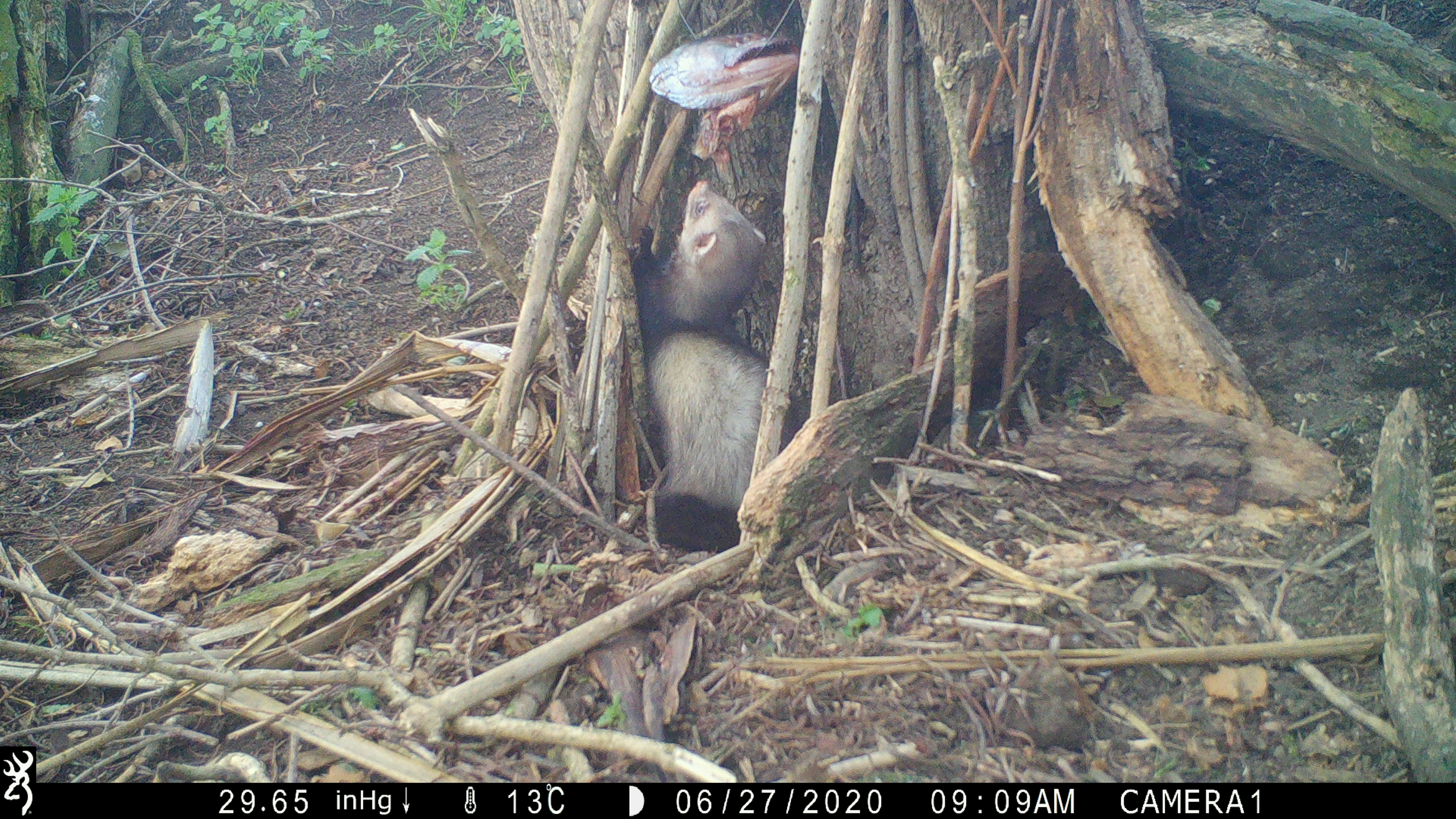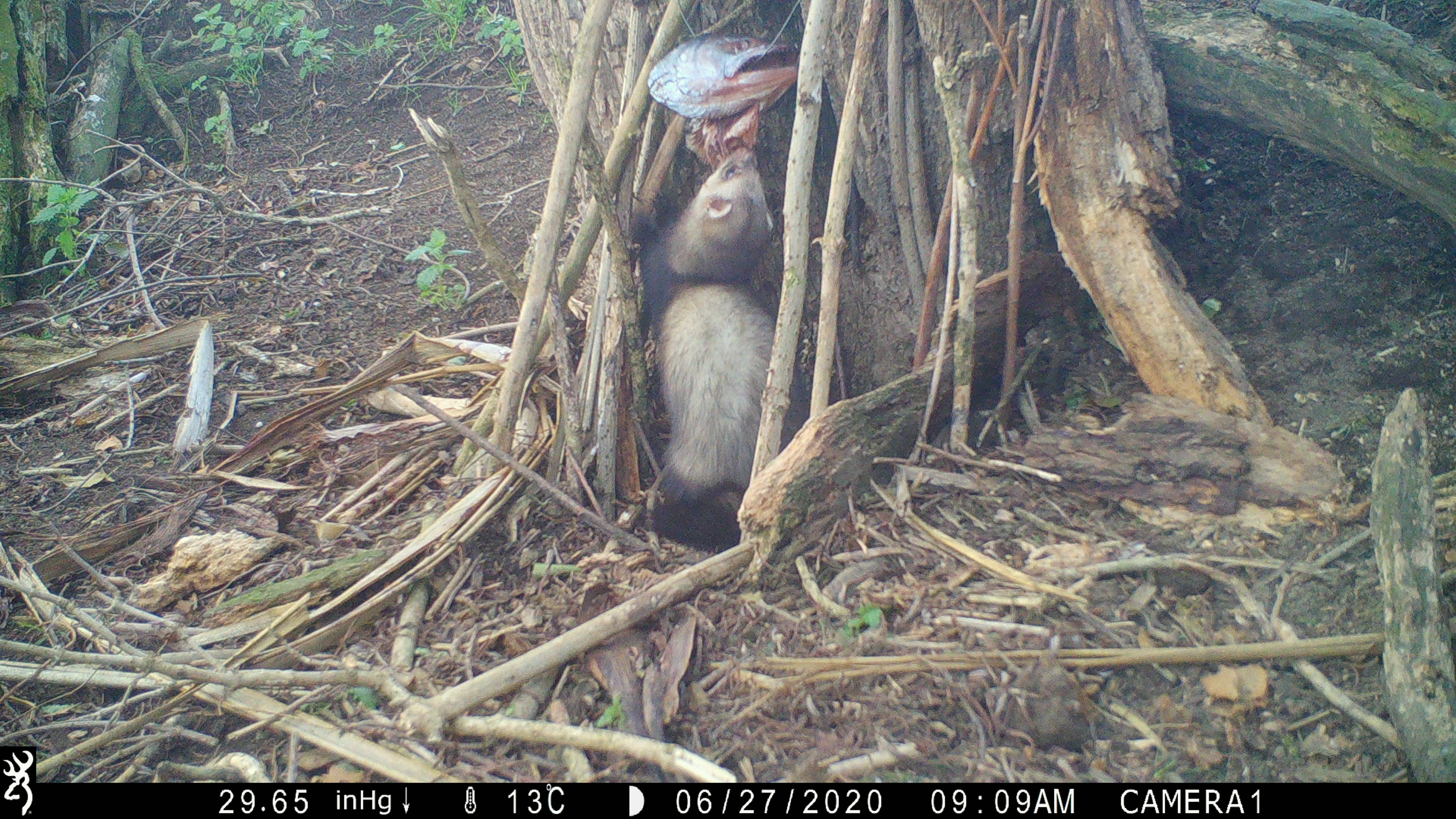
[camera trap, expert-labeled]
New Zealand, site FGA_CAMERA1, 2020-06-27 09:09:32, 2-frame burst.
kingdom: Animalia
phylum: Chordata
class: Mammalia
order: Carnivora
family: Mustelidae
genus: Mustela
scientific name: Mustela furo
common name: ferret